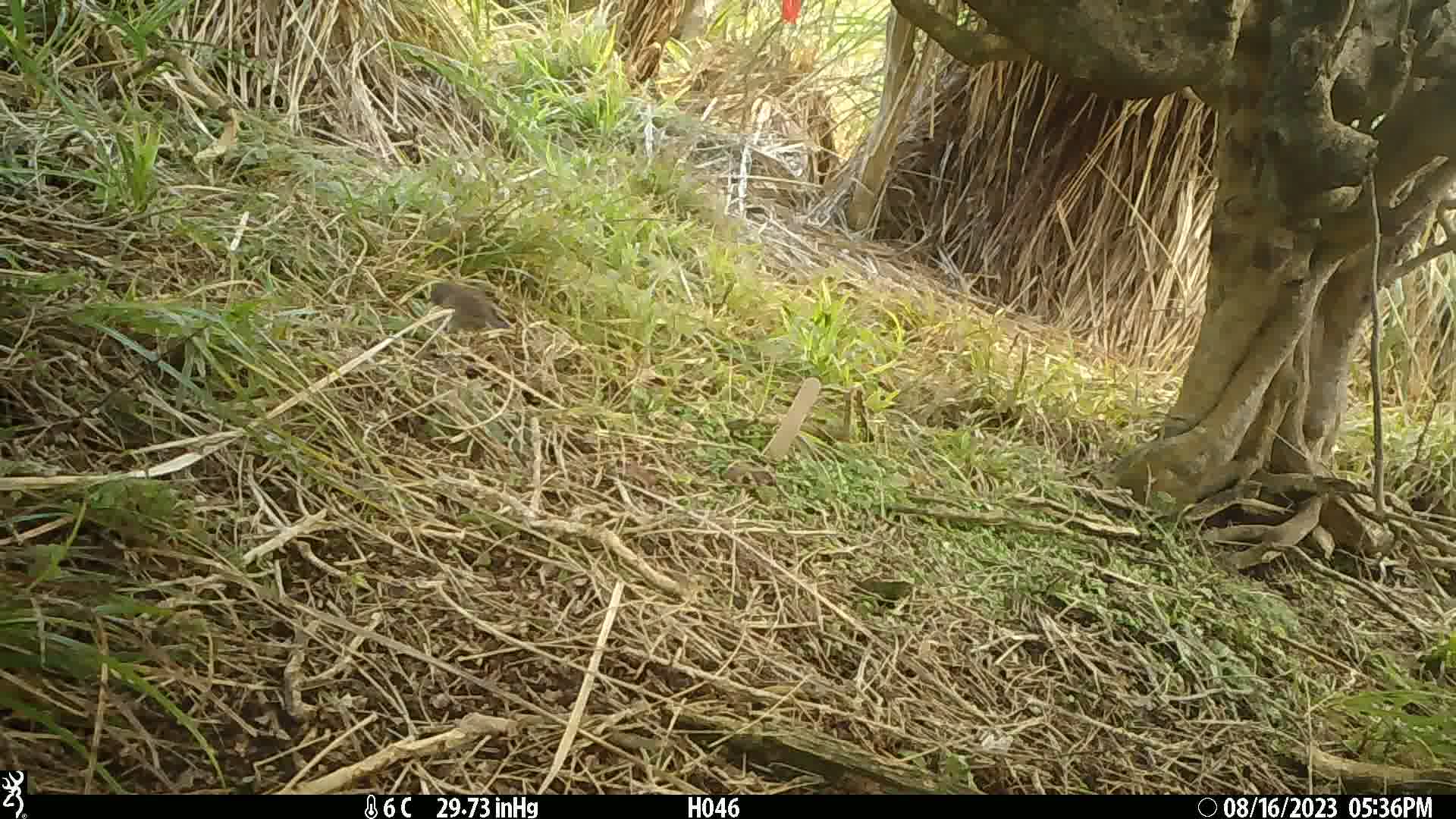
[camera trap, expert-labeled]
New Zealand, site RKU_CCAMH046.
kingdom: Animalia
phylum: Chordata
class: Aves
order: Passeriformes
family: Prunellidae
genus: Prunella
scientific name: Prunella modularis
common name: dunnock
Dunnock (Prunella modularis).